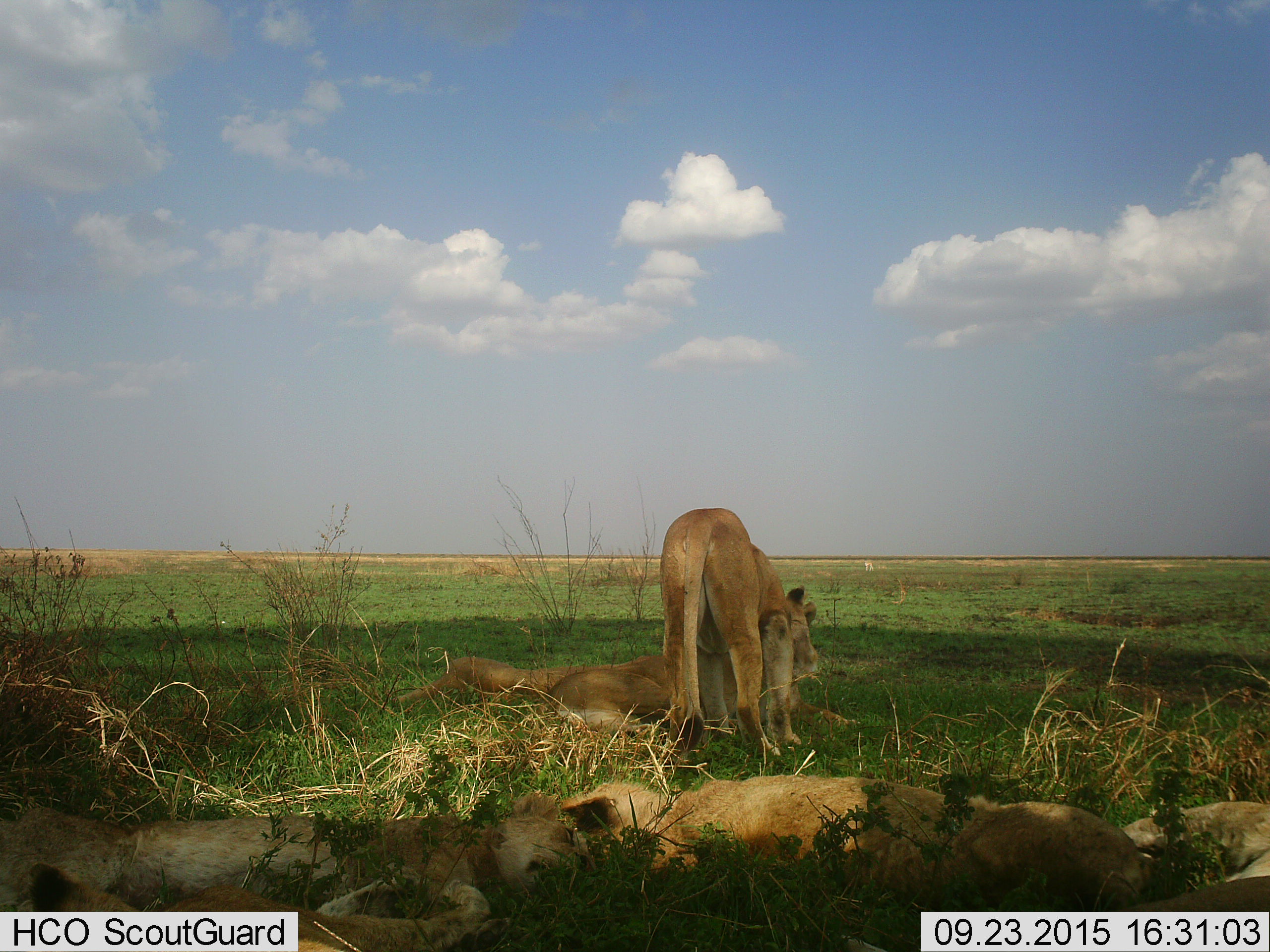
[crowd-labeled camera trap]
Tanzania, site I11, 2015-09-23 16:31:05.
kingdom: Animalia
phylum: Chordata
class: Mammalia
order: Artiodactyla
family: Bovidae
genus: Eudorcas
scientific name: Eudorcas thomsonii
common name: thomson's gazelle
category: gazellethomsons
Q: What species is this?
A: Gazellethomsons (thomson's gazelle) (Eudorcas thomsonii).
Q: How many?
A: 1.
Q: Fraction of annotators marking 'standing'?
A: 100%.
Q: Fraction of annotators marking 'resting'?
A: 0%.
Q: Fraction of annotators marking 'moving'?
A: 0%.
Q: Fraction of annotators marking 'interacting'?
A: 0%.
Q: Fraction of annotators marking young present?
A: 0%.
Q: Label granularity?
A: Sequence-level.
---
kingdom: Animalia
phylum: Chordata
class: Mammalia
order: Carnivora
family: Felidae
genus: Panthera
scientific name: Panthera leo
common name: lion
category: lionfemale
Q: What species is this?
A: Lionfemale (lion) (Panthera leo).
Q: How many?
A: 6.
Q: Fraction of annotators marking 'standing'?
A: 80%.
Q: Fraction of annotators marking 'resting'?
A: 100%.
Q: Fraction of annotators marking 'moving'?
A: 0%.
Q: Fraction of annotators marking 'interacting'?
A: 30%.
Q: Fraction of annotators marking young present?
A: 40%.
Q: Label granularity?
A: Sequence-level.